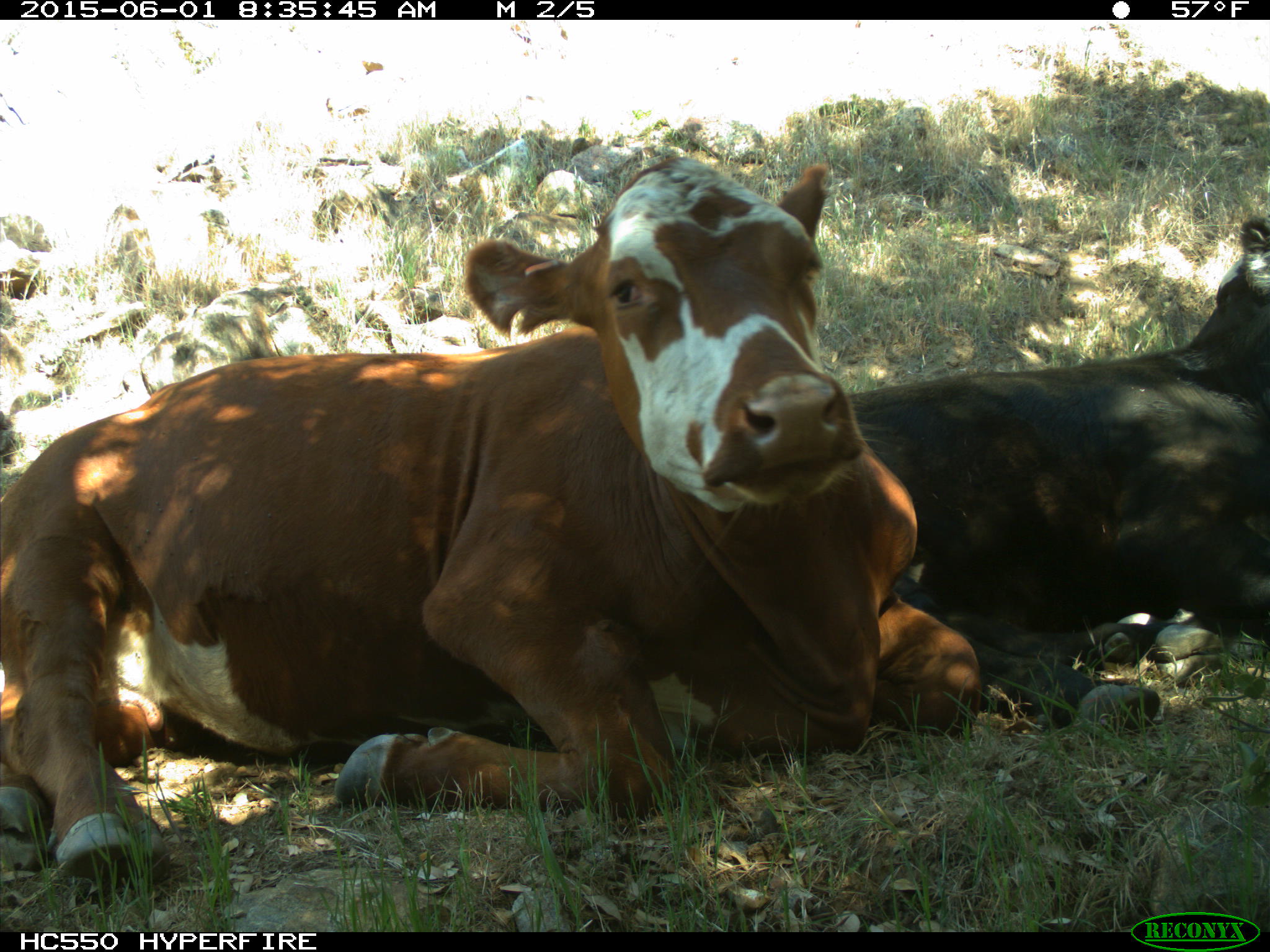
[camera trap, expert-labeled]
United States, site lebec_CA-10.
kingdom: Animalia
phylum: Chordata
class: Mammalia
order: Artiodactyla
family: Bovidae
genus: Bos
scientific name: Bos taurus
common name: domestic cow